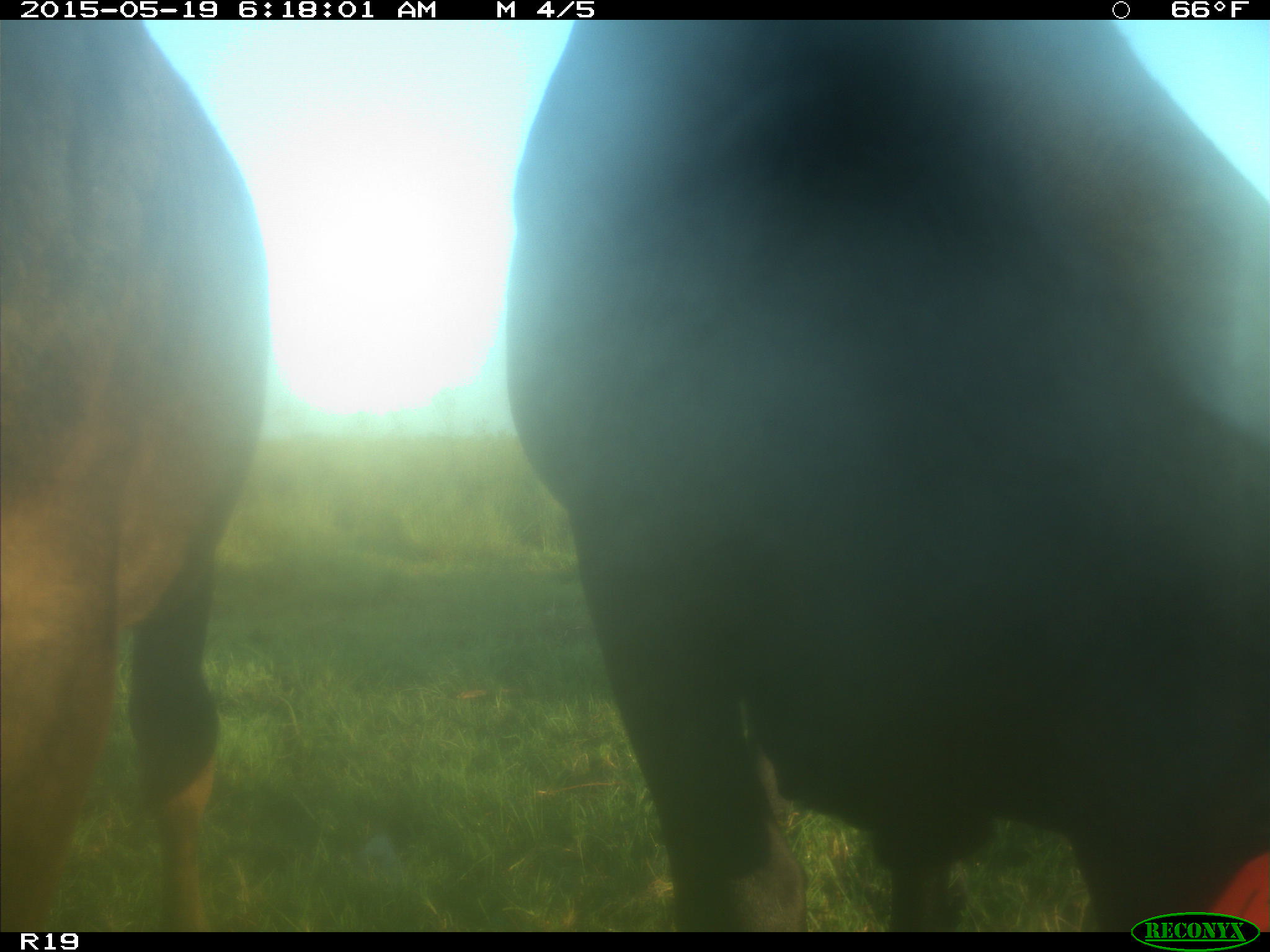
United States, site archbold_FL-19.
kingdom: Animalia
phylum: Chordata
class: Mammalia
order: Artiodactyla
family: Bovidae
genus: Bos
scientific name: Bos taurus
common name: domestic cow